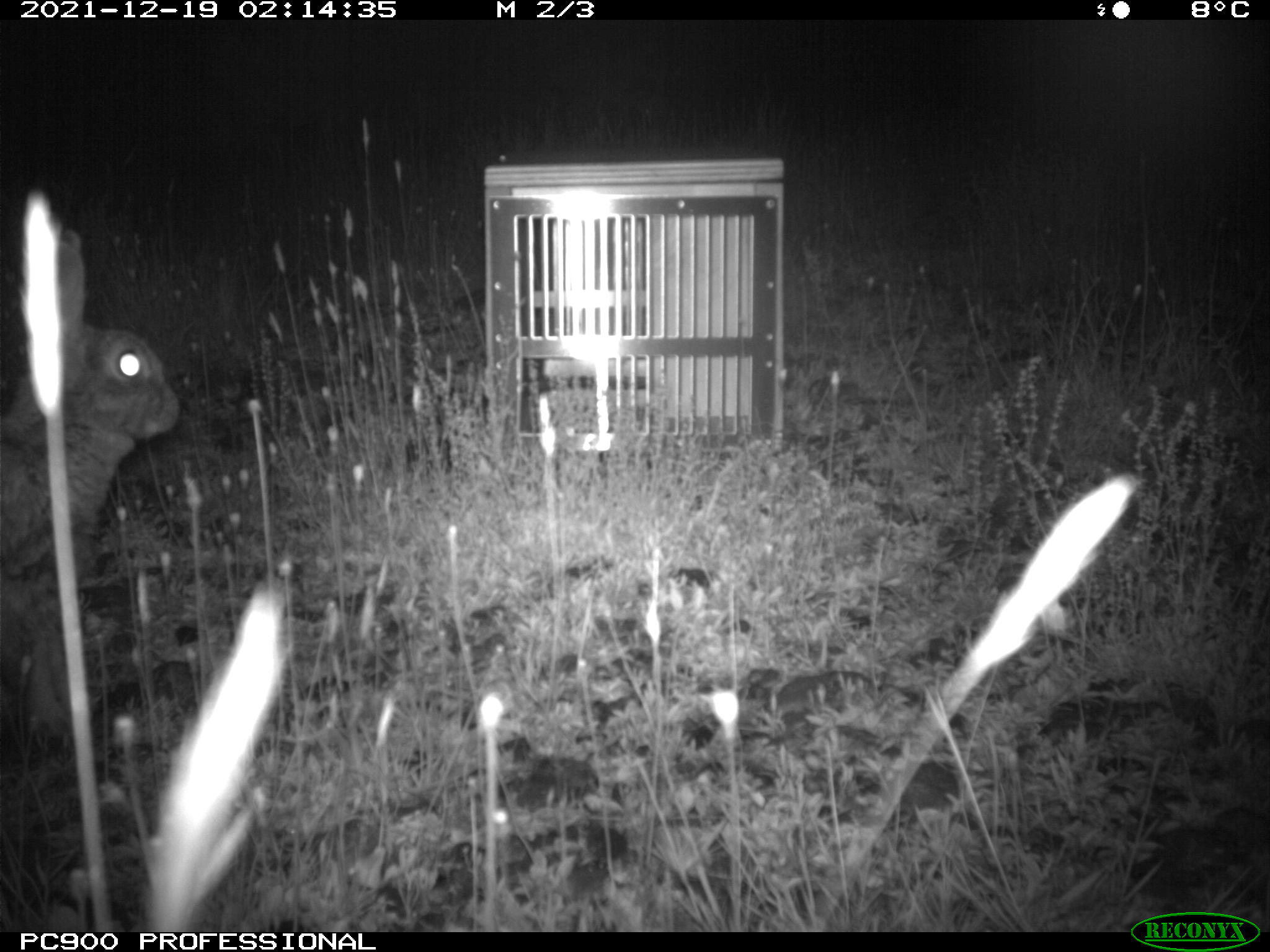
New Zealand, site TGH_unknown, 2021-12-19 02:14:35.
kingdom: Animalia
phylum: Chordata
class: Mammalia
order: Lagomorpha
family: Leporidae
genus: Oryctolagus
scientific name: Oryctolagus cuniculus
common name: european rabbit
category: rabbit